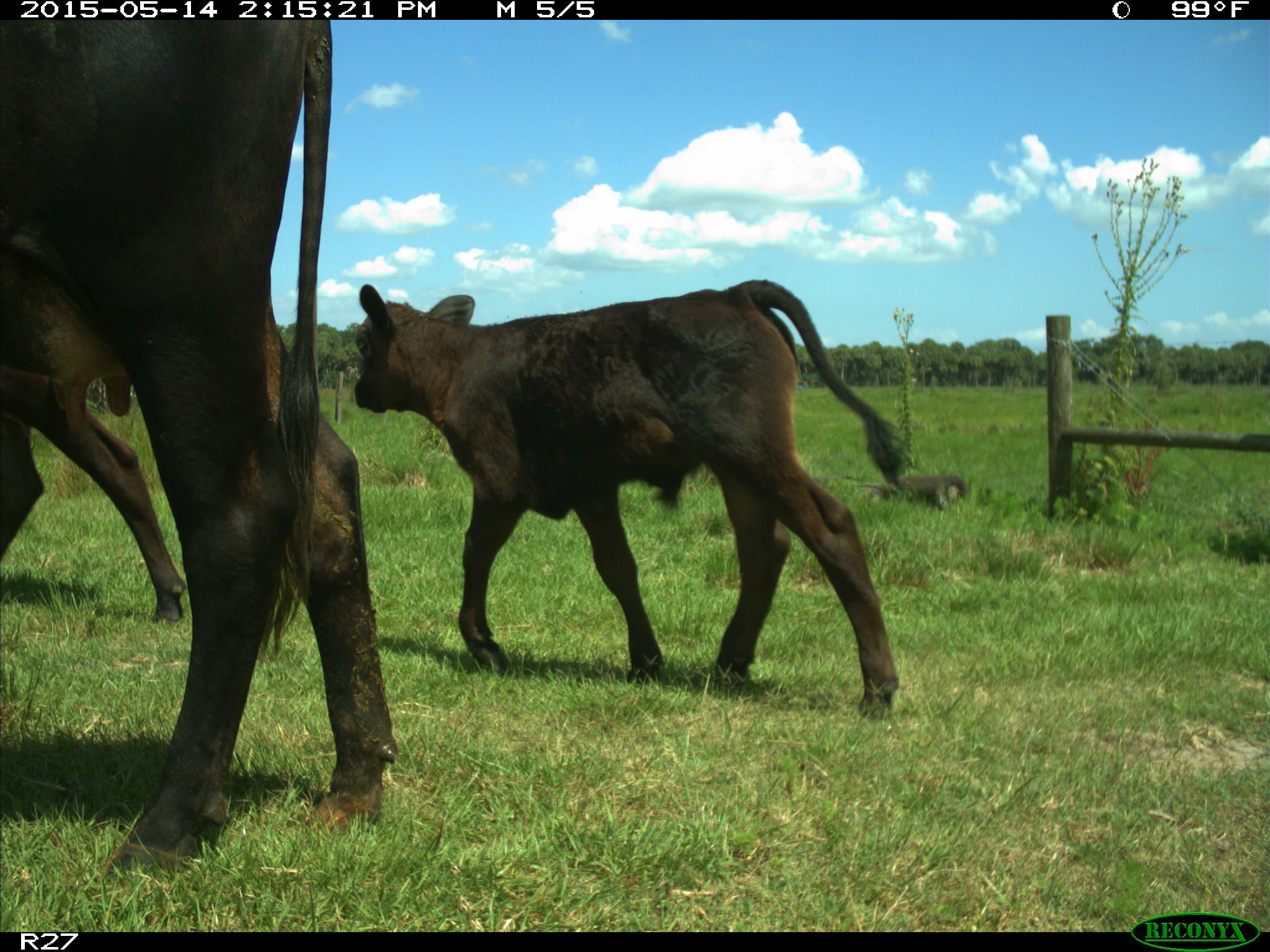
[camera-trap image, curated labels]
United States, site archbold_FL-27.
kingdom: Animalia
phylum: Chordata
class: Mammalia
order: Artiodactyla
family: Bovidae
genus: Bos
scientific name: Bos taurus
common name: domestic cow